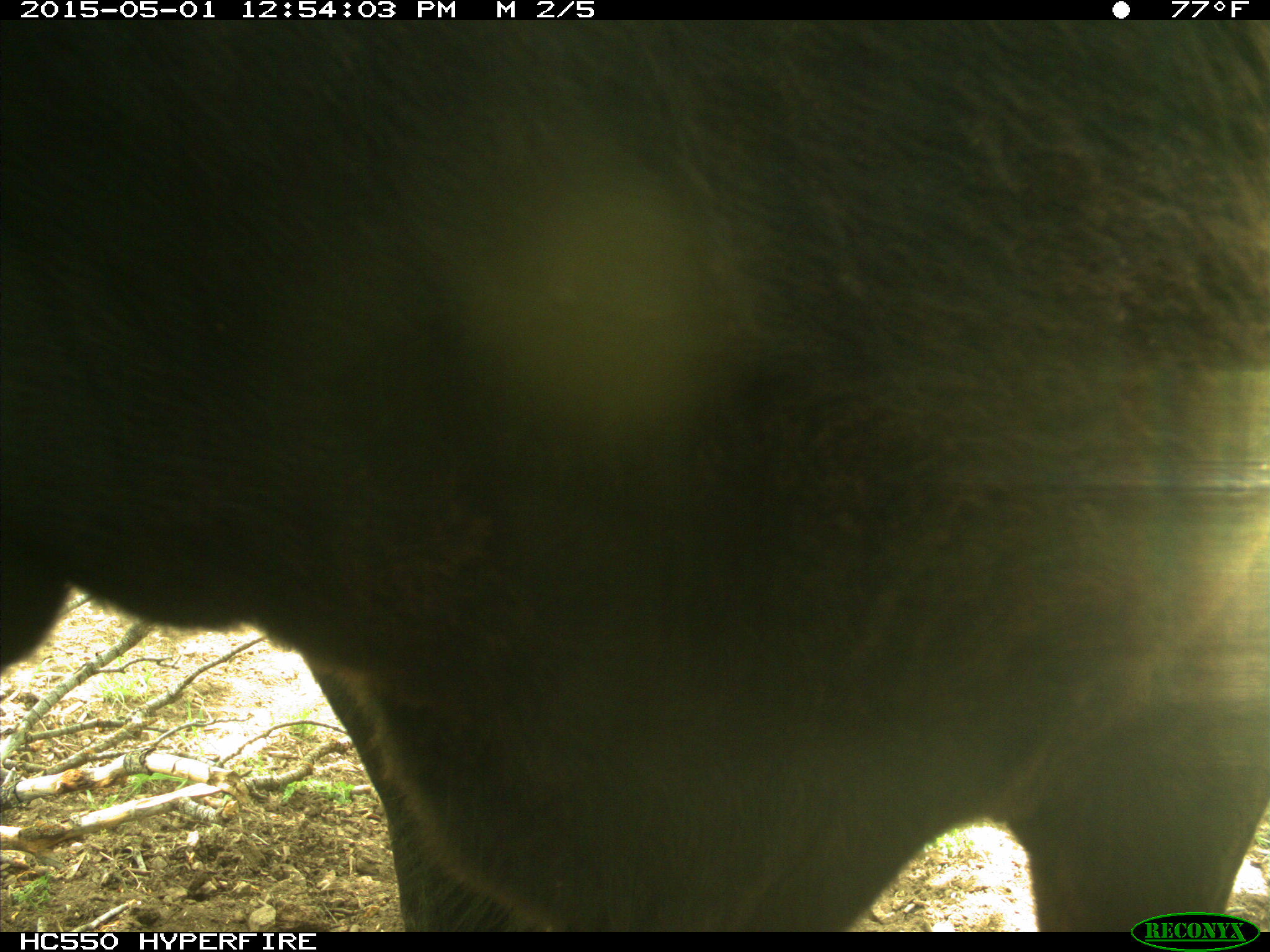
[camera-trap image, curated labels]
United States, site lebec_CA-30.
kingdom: Animalia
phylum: Chordata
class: Mammalia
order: Artiodactyla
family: Bovidae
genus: Bos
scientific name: Bos taurus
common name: domestic cow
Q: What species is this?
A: Bos taurus (domestic cow).